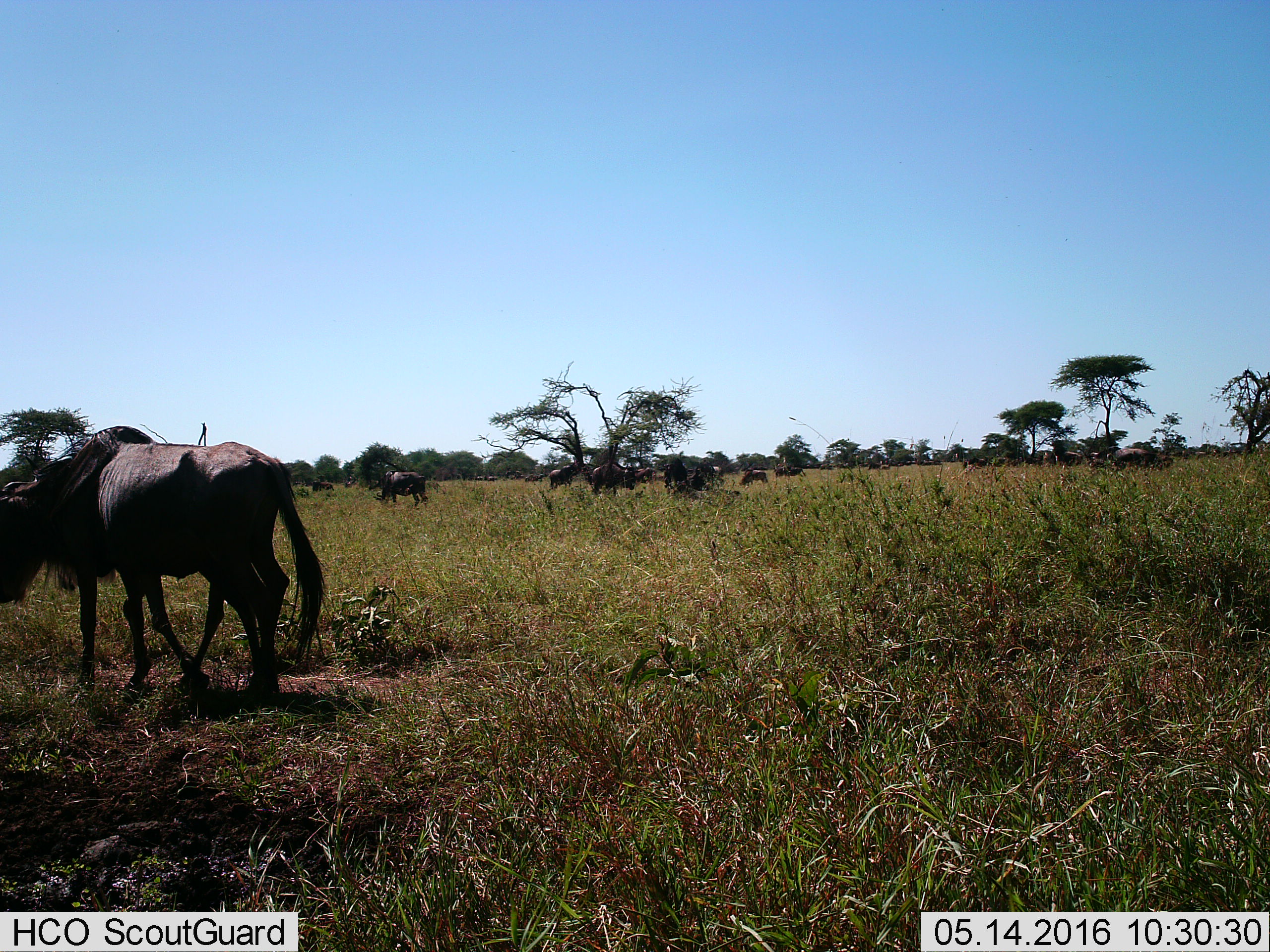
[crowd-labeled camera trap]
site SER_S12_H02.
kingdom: Animalia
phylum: Chordata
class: Mammalia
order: Artiodactyla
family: Bovidae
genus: Connochaetes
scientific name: Connochaetes taurinus taurinus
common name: blue wildebeest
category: wildebeestblue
Wildebeestblue (blue wildebeest) (Connochaetes taurinus taurinus), count 11-50. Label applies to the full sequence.